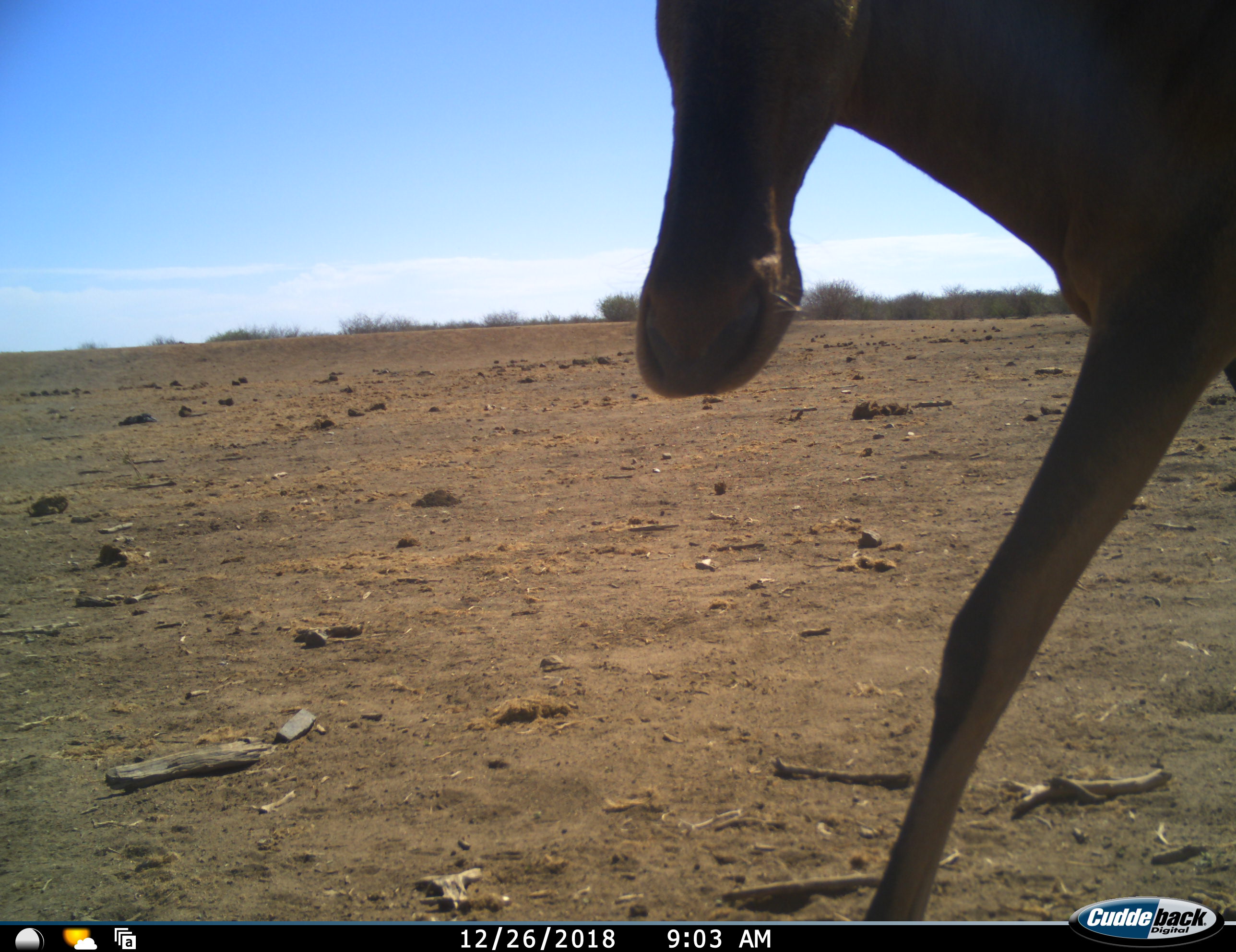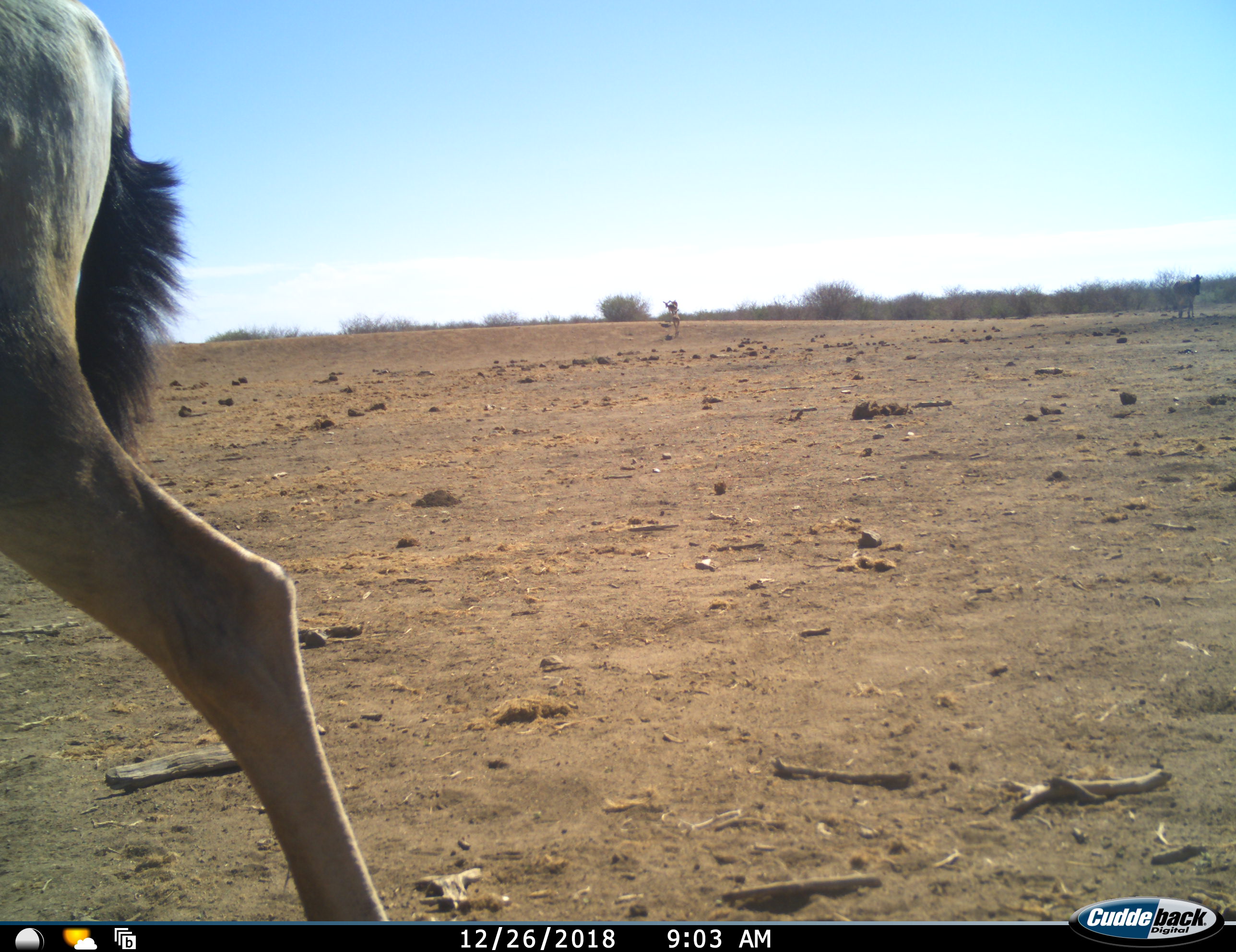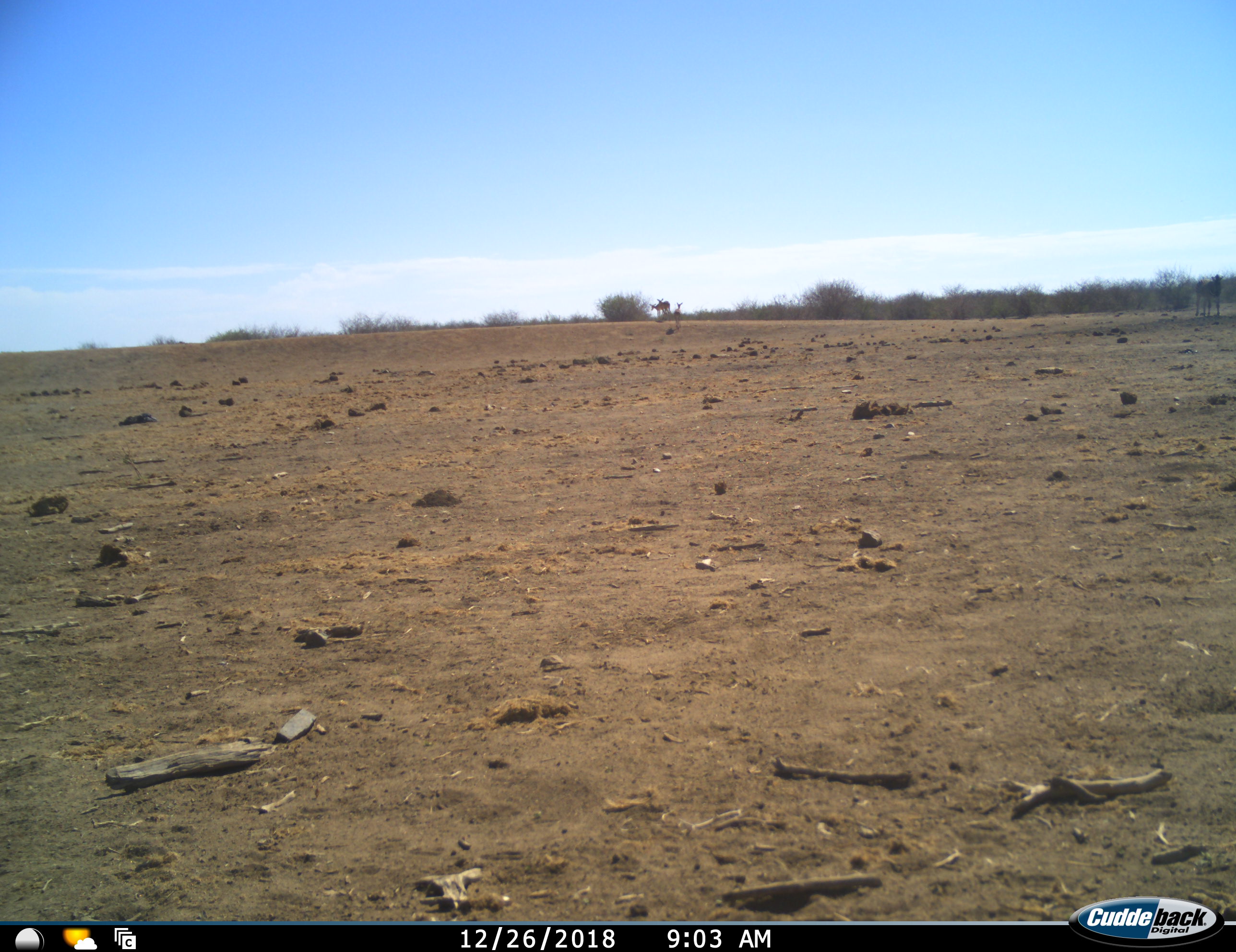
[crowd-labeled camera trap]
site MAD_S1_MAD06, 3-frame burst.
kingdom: Animalia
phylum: Chordata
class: Mammalia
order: Artiodactyla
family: Bovidae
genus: Aepyceros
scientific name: Aepyceros melampus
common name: impala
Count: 3.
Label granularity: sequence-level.